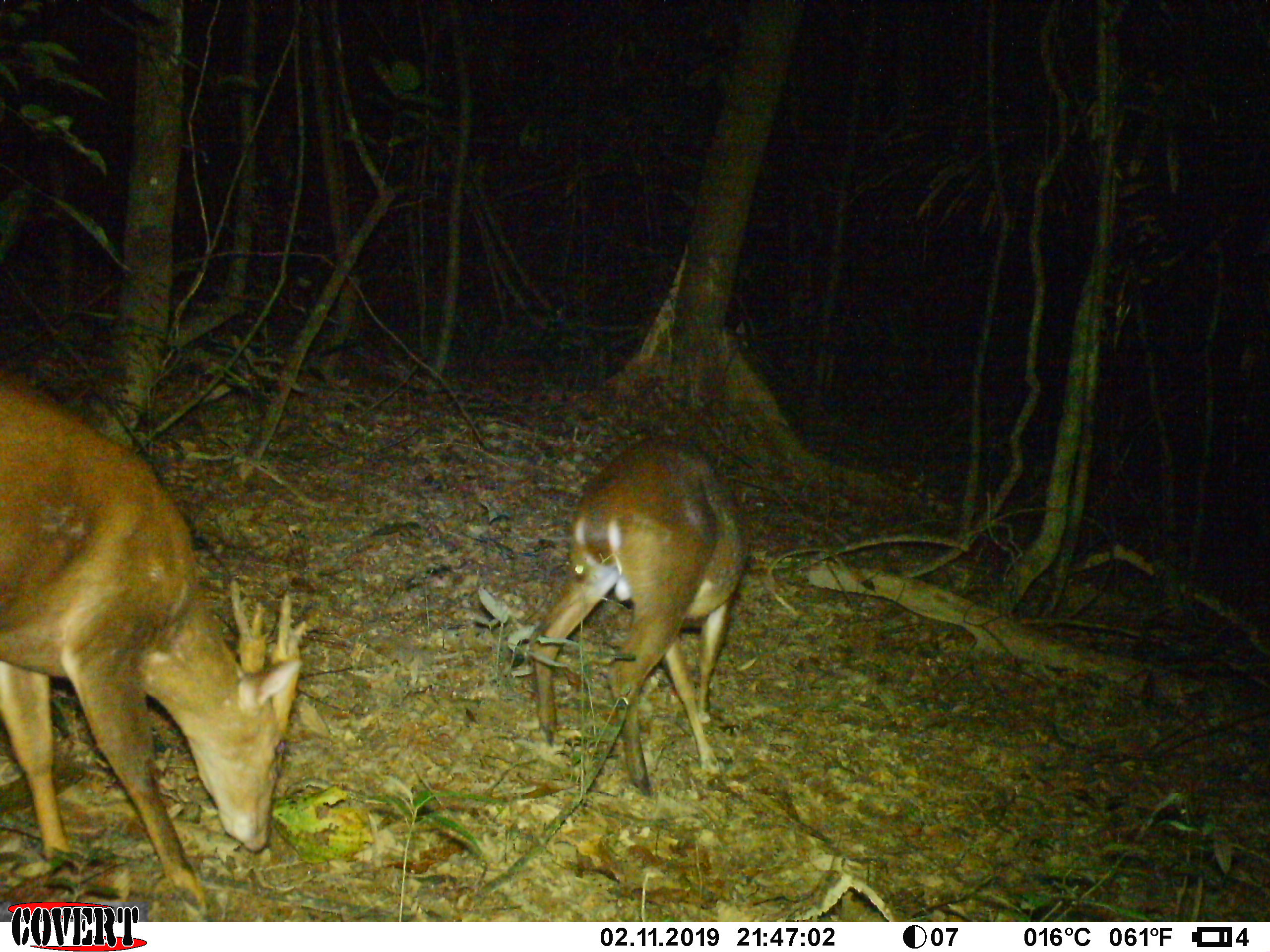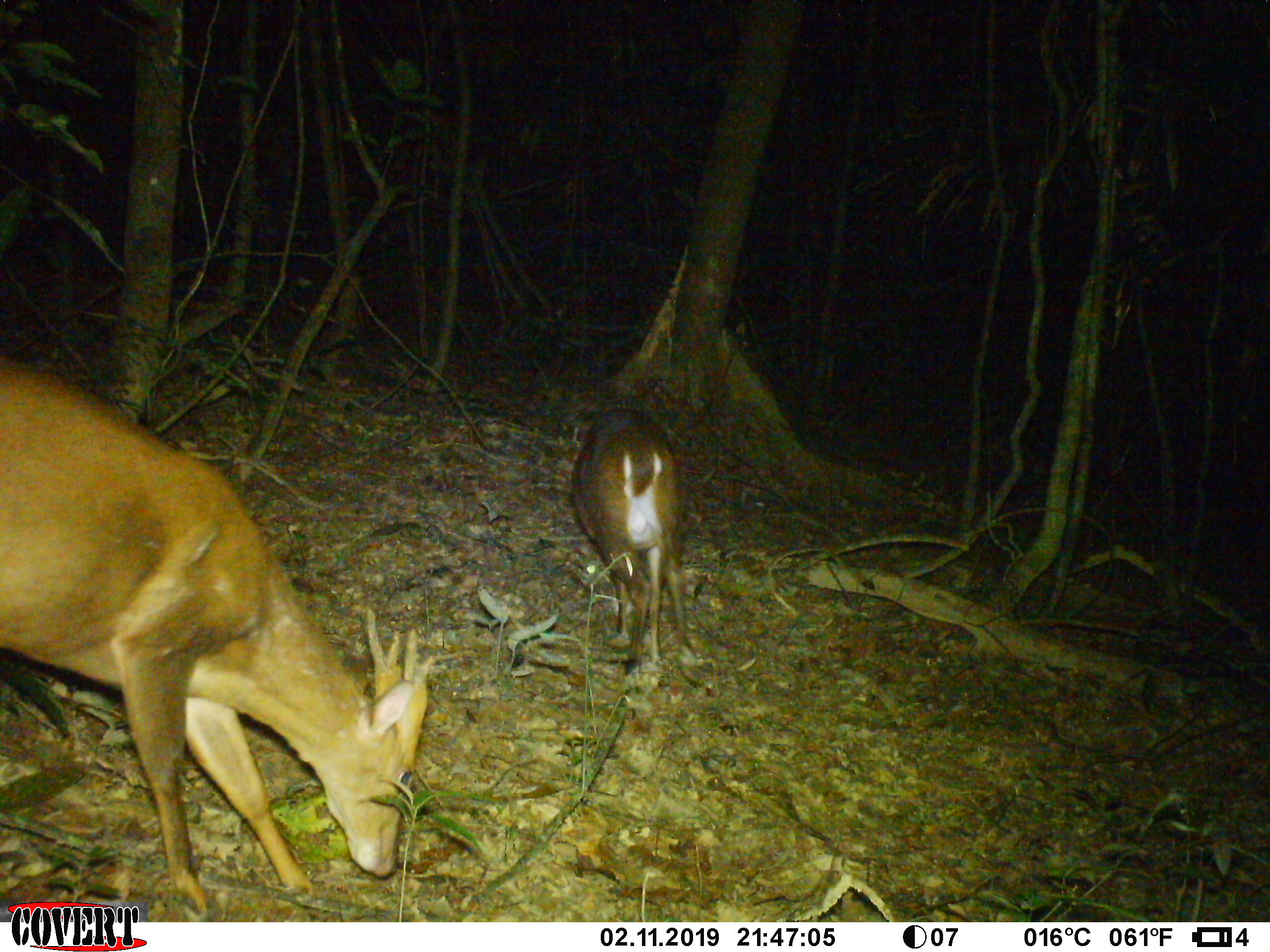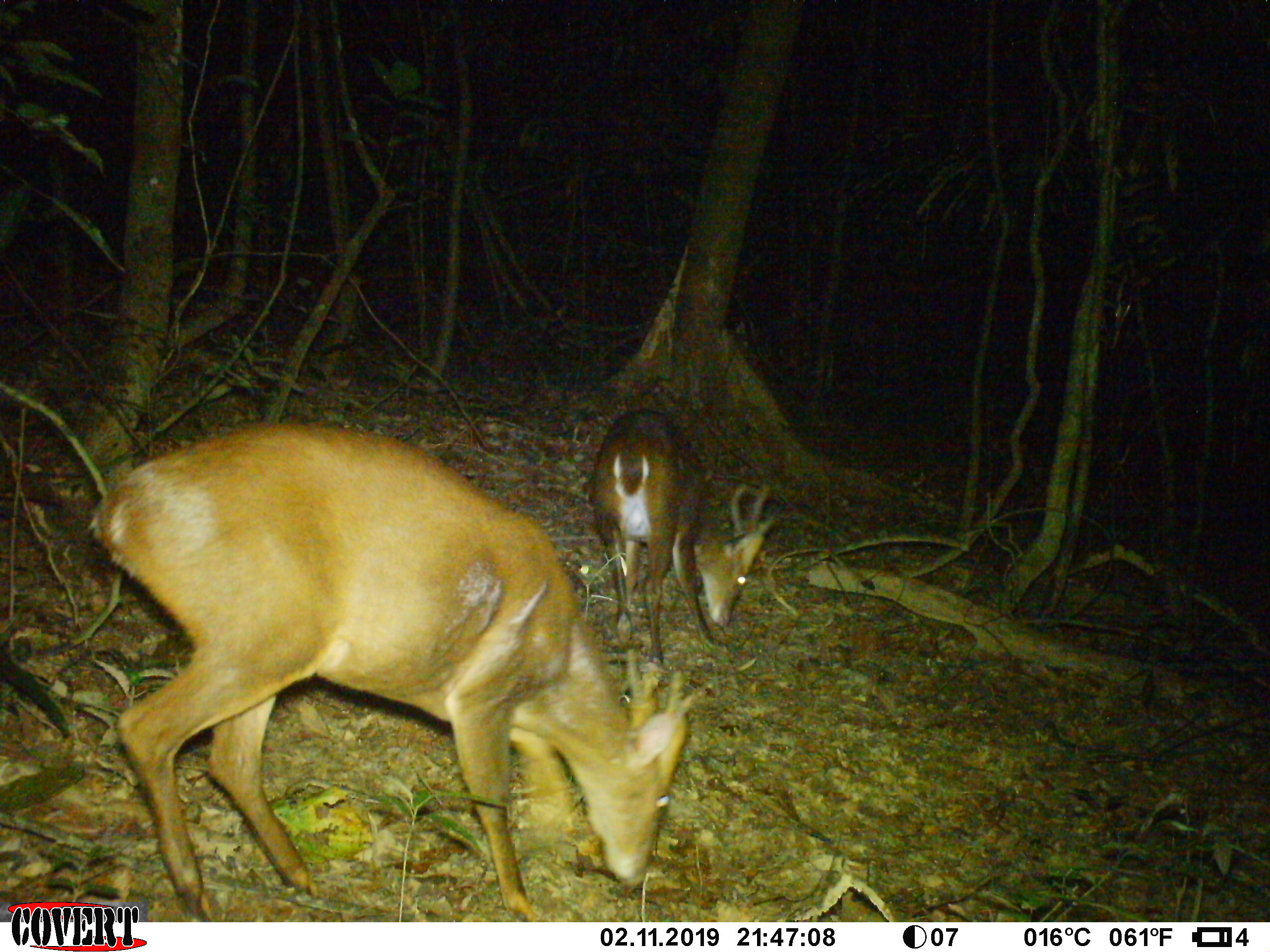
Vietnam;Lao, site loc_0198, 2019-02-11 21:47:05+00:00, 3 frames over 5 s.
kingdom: Animalia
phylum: Chordata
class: Mammalia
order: Artiodactyla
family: Cervidae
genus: Muntiacus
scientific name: Muntiacus vuquangensis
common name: large-antlered muntjac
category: large antlered muntjac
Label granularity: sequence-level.